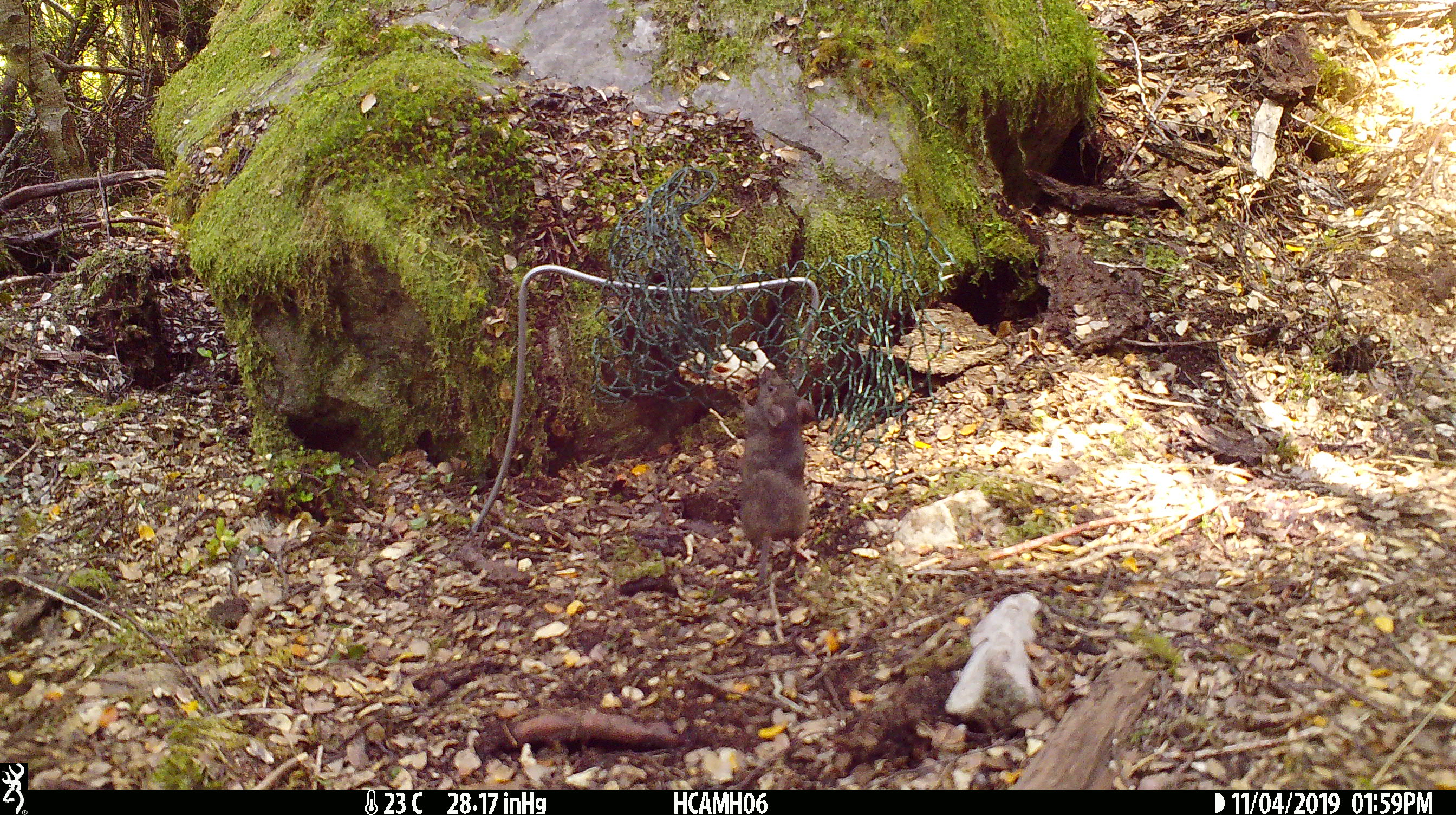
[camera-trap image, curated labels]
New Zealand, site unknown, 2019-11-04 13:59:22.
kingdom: Animalia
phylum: Chordata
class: Mammalia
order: Rodentia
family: Muridae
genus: Mus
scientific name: Mus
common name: mouse